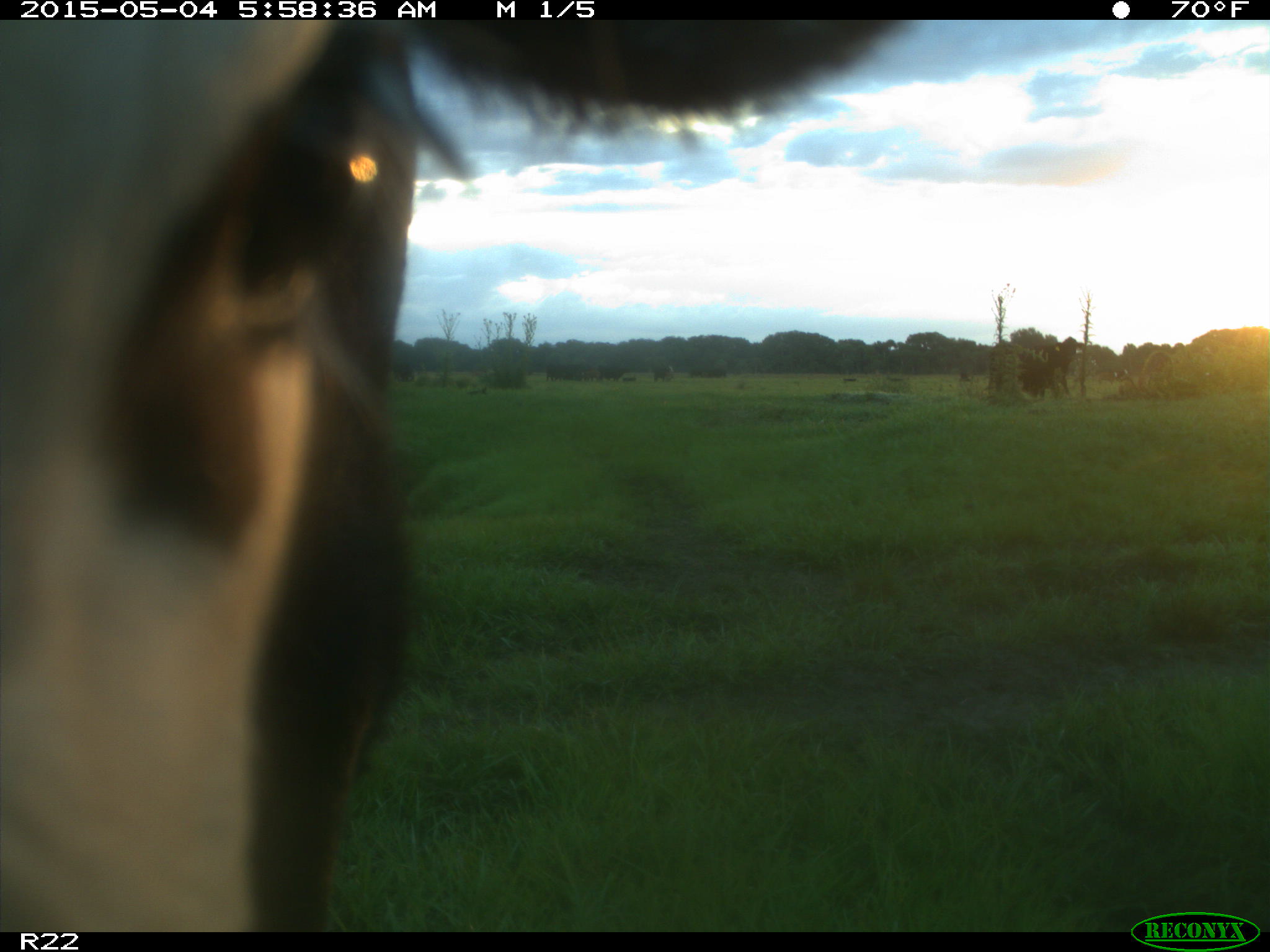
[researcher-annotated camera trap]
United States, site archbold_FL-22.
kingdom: Animalia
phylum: Chordata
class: Mammalia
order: Artiodactyla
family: Bovidae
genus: Bos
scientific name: Bos taurus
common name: domestic cow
Bos taurus (domestic cow).